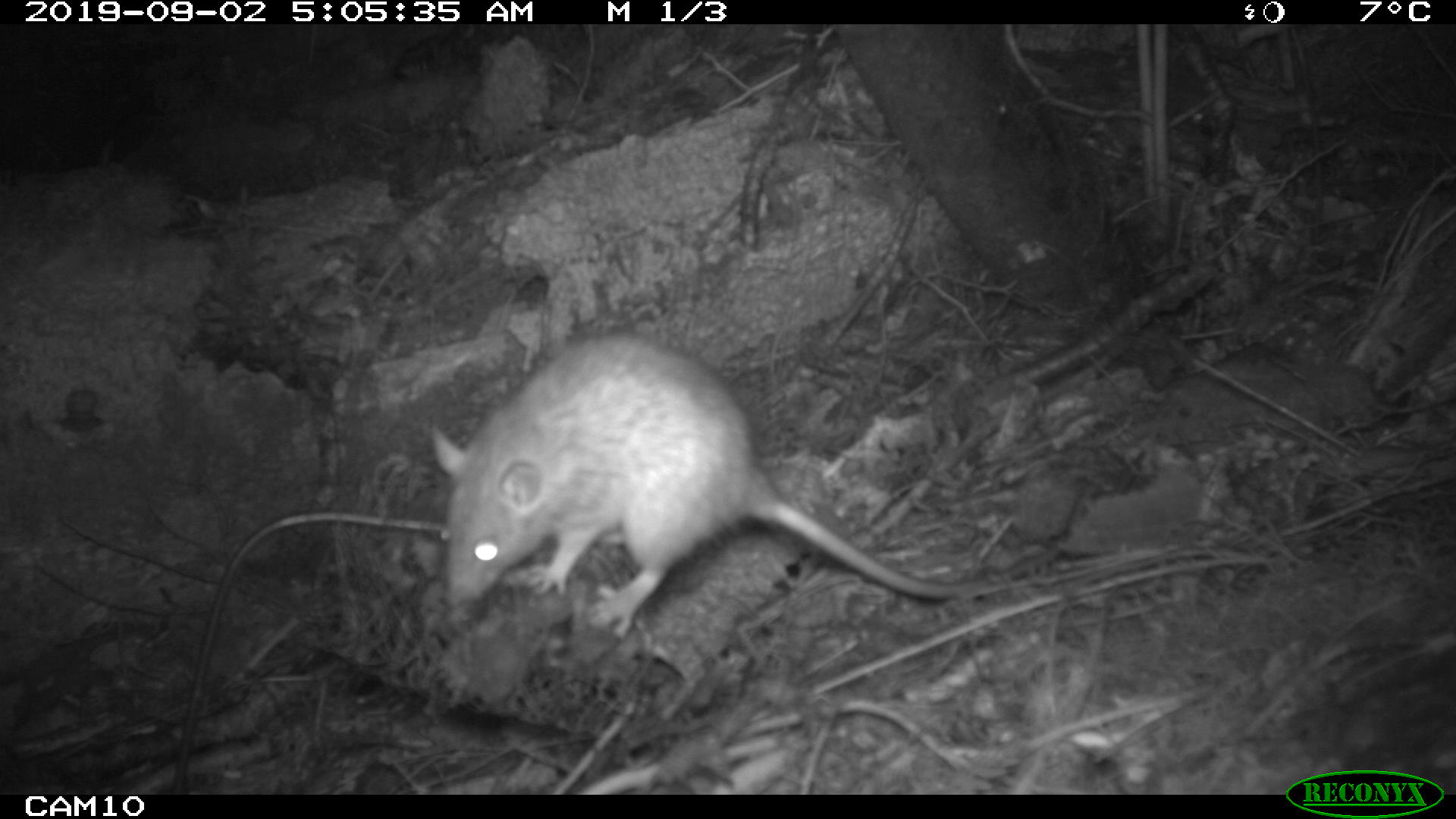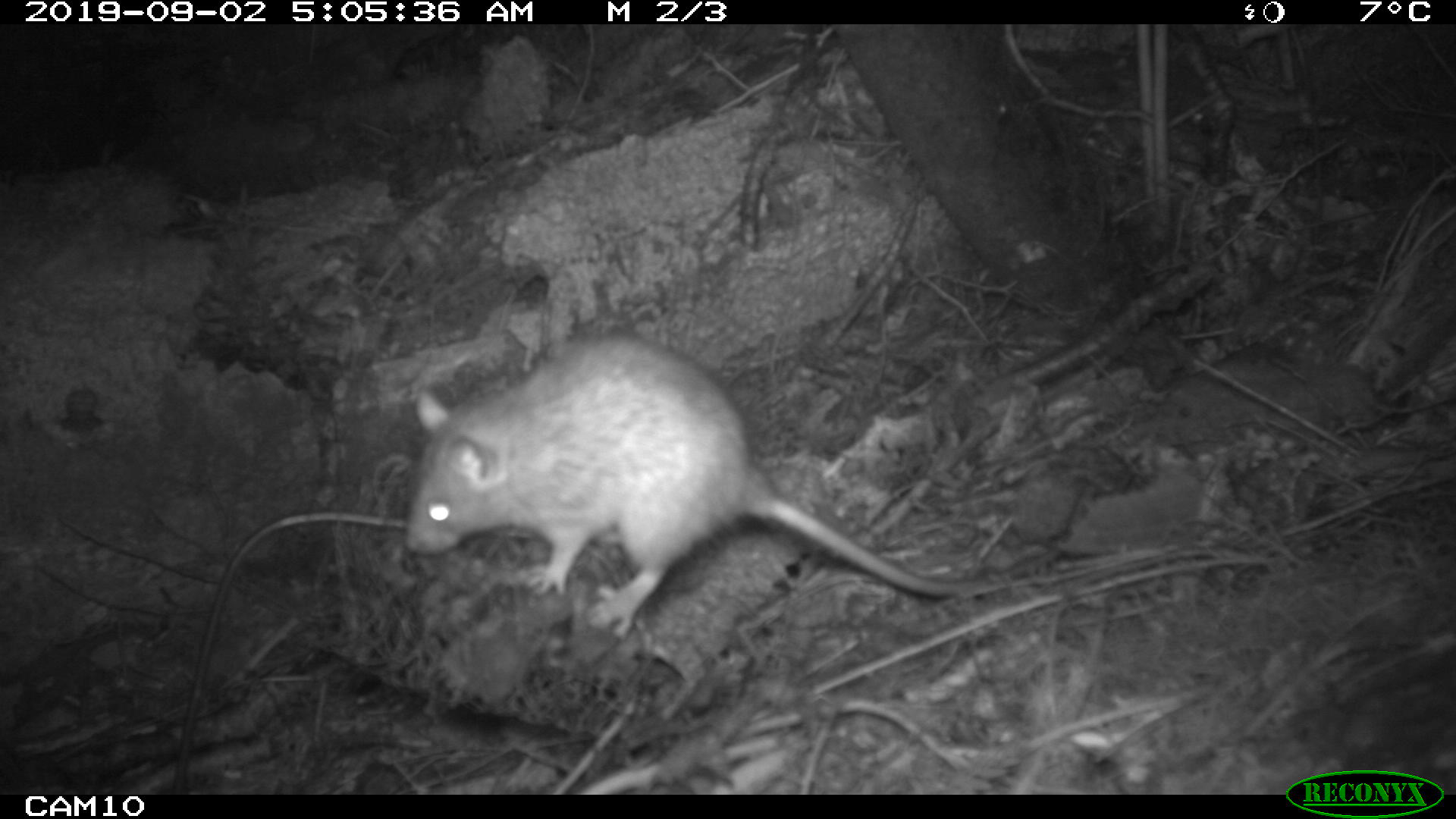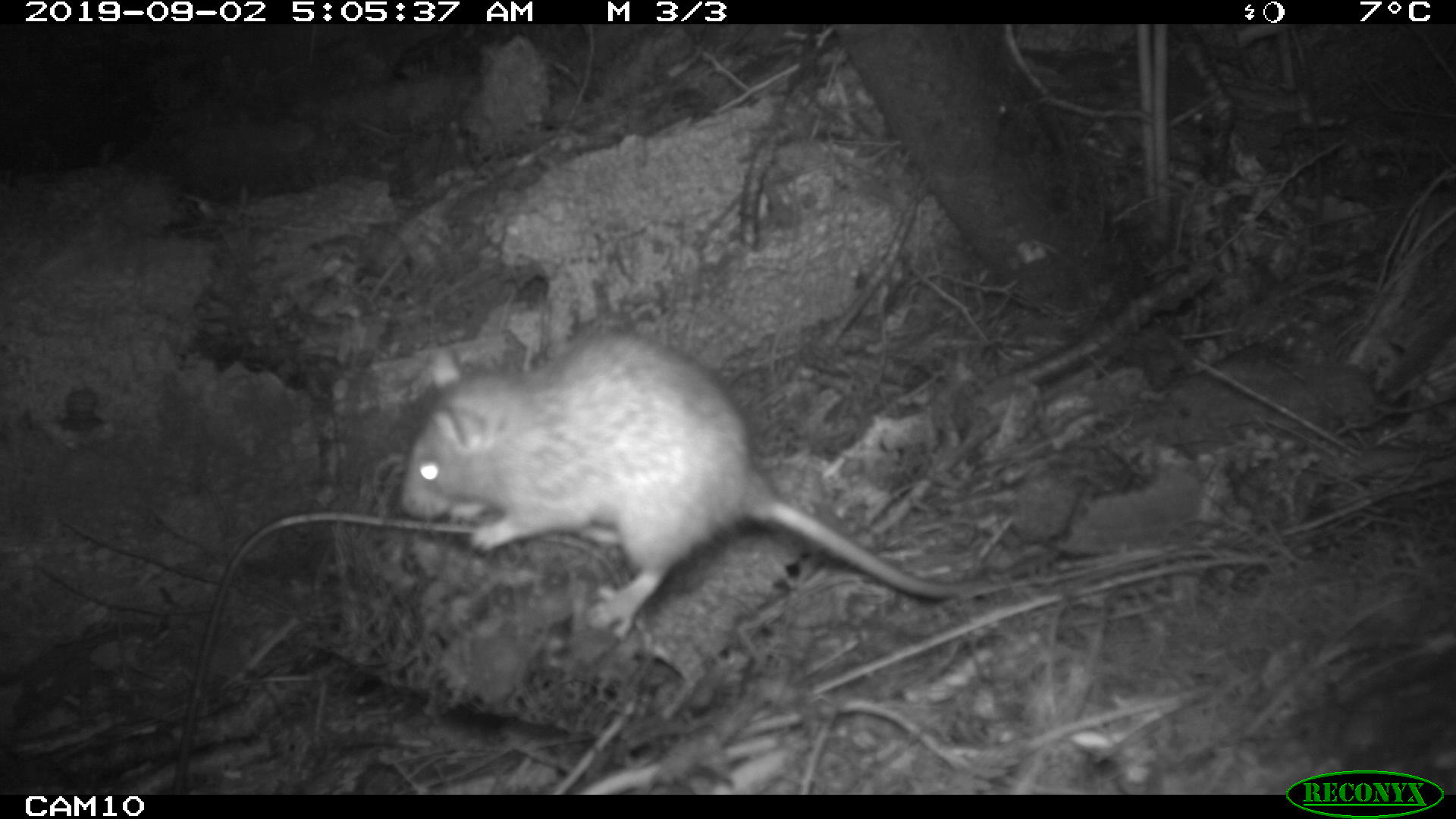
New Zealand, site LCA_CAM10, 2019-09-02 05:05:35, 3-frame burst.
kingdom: Animalia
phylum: Chordata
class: Mammalia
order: Rodentia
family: Muridae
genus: Rattus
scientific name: Rattus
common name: rat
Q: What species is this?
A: Rat (Rattus).